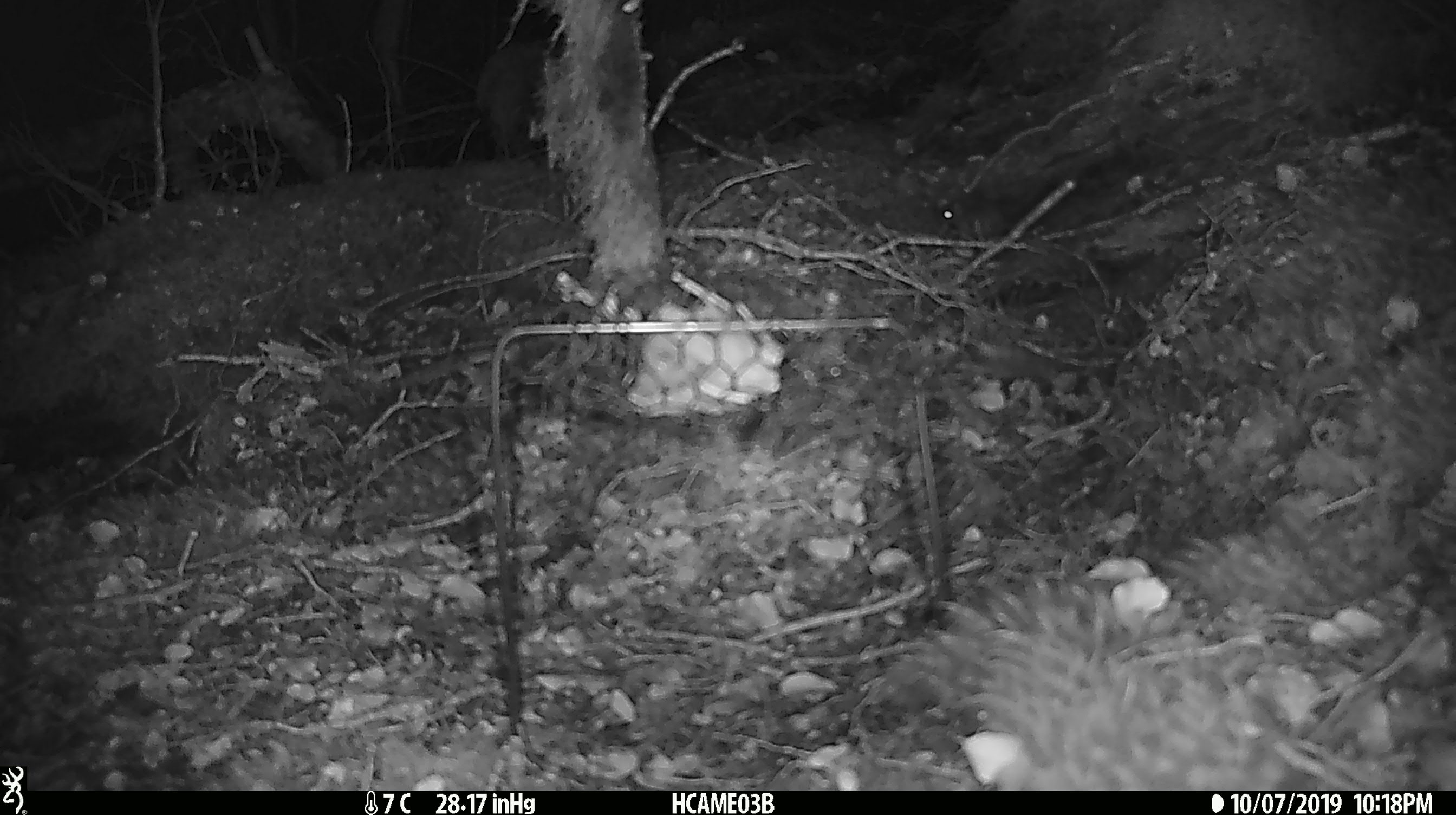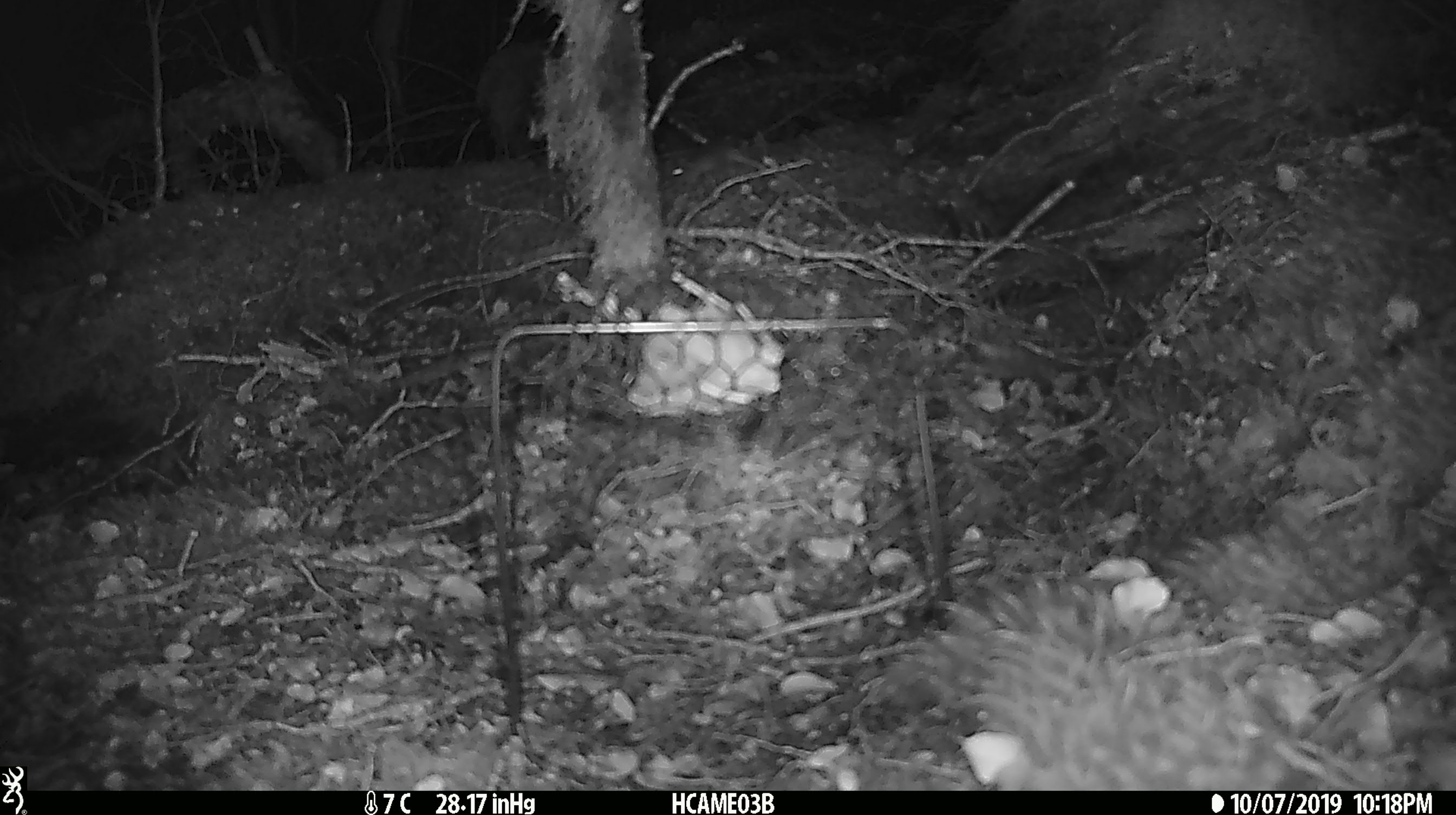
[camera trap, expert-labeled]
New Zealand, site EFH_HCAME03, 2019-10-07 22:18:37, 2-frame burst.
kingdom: Animalia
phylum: Chordata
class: Mammalia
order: Rodentia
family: Muridae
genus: Mus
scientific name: Mus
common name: mouse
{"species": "mouse (Mus)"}